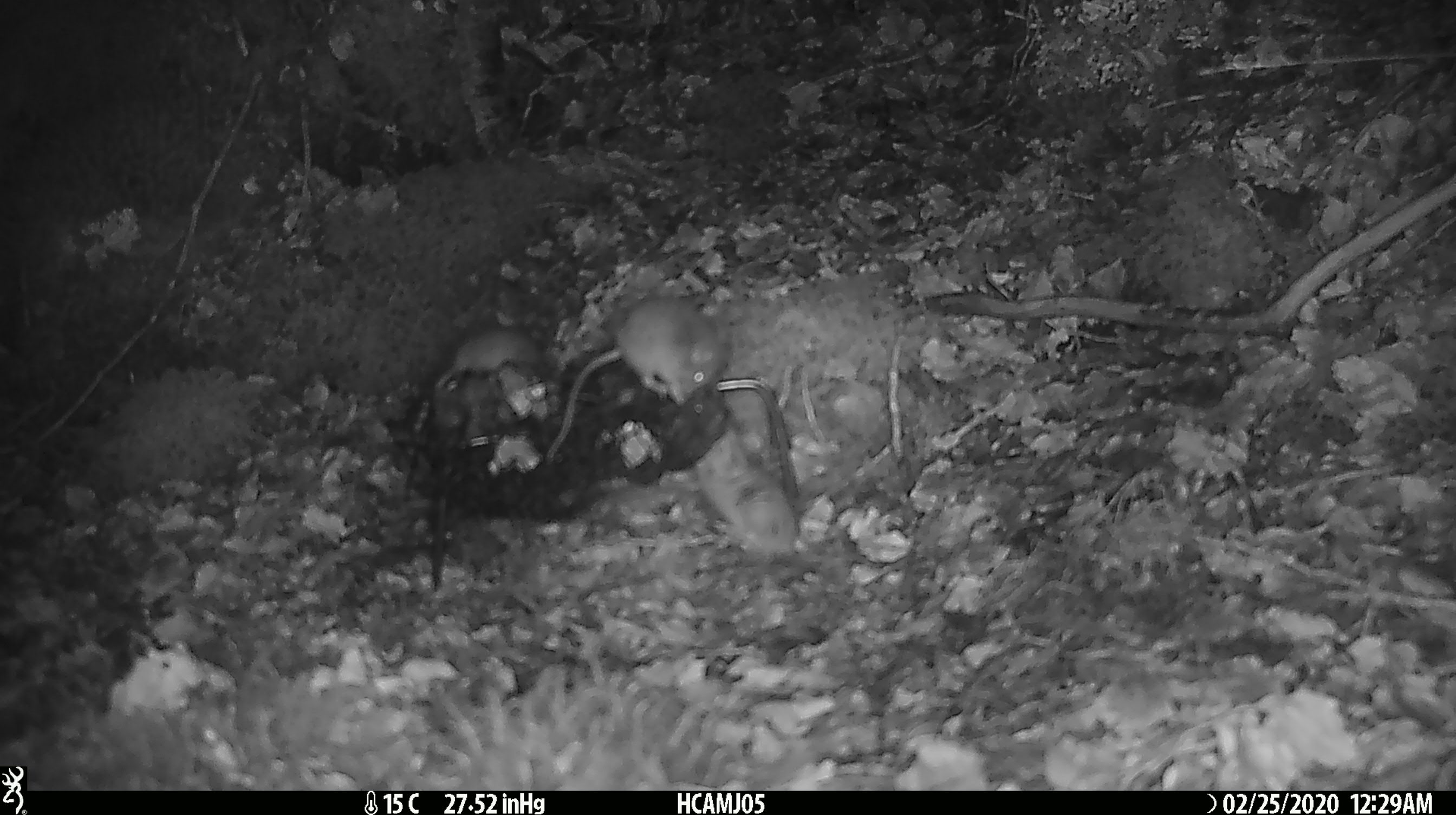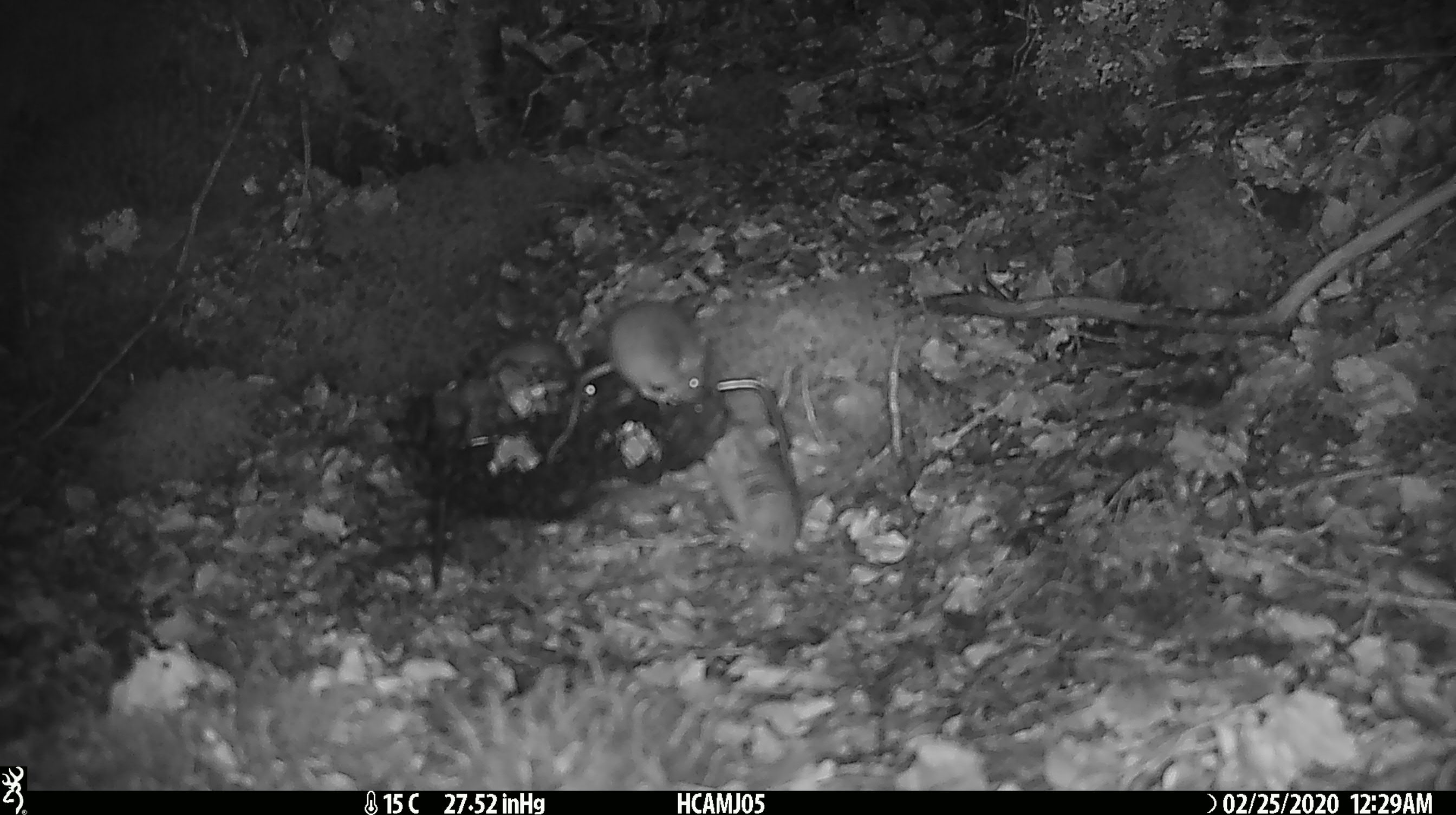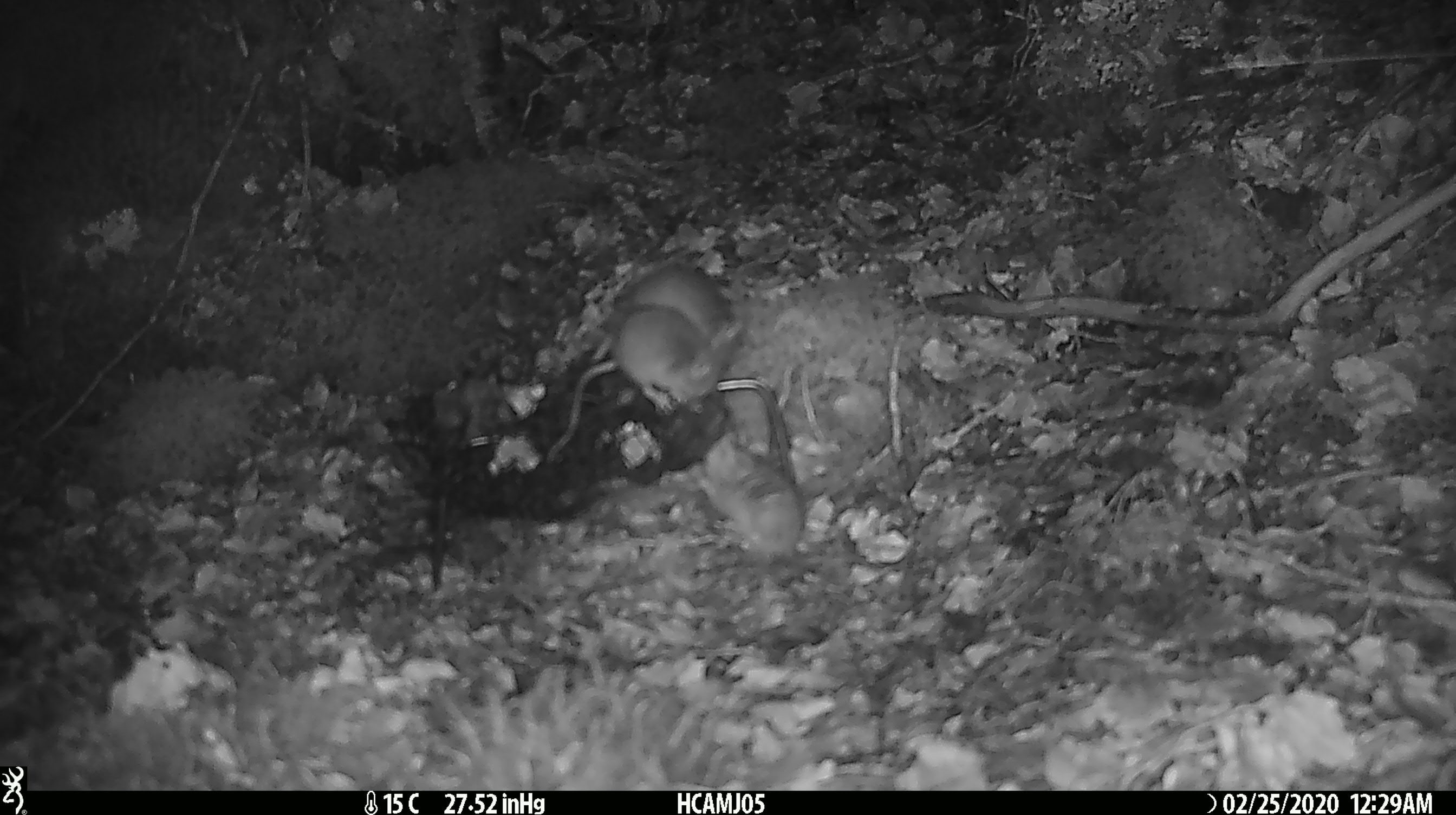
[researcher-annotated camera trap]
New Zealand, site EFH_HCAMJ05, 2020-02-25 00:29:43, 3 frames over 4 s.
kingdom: Animalia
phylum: Chordata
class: Mammalia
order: Rodentia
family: Muridae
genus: Mus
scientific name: Mus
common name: mouse